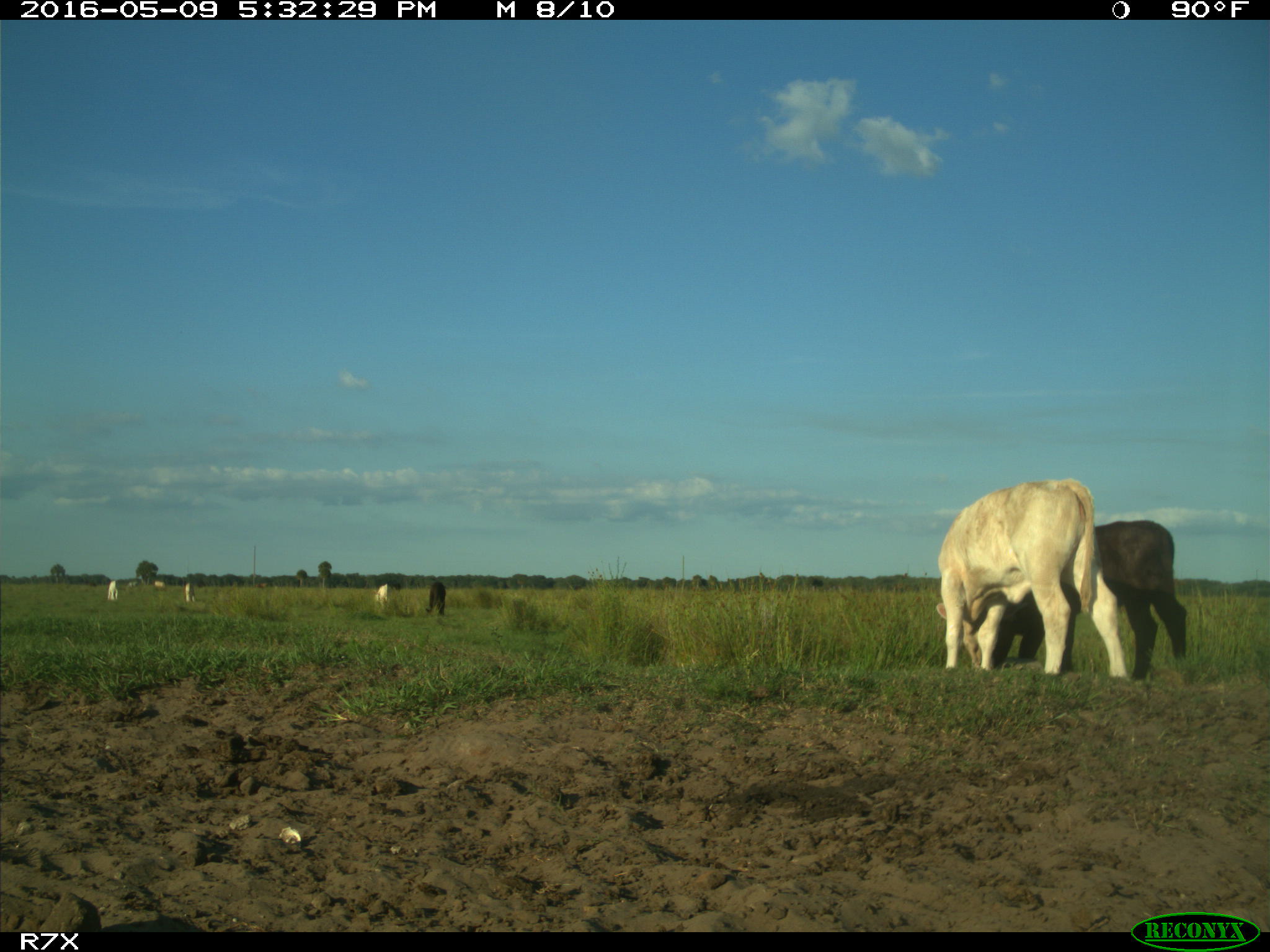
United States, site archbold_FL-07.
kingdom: Animalia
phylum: Chordata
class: Mammalia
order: Artiodactyla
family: Bovidae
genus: Bos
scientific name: Bos taurus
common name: domestic cow